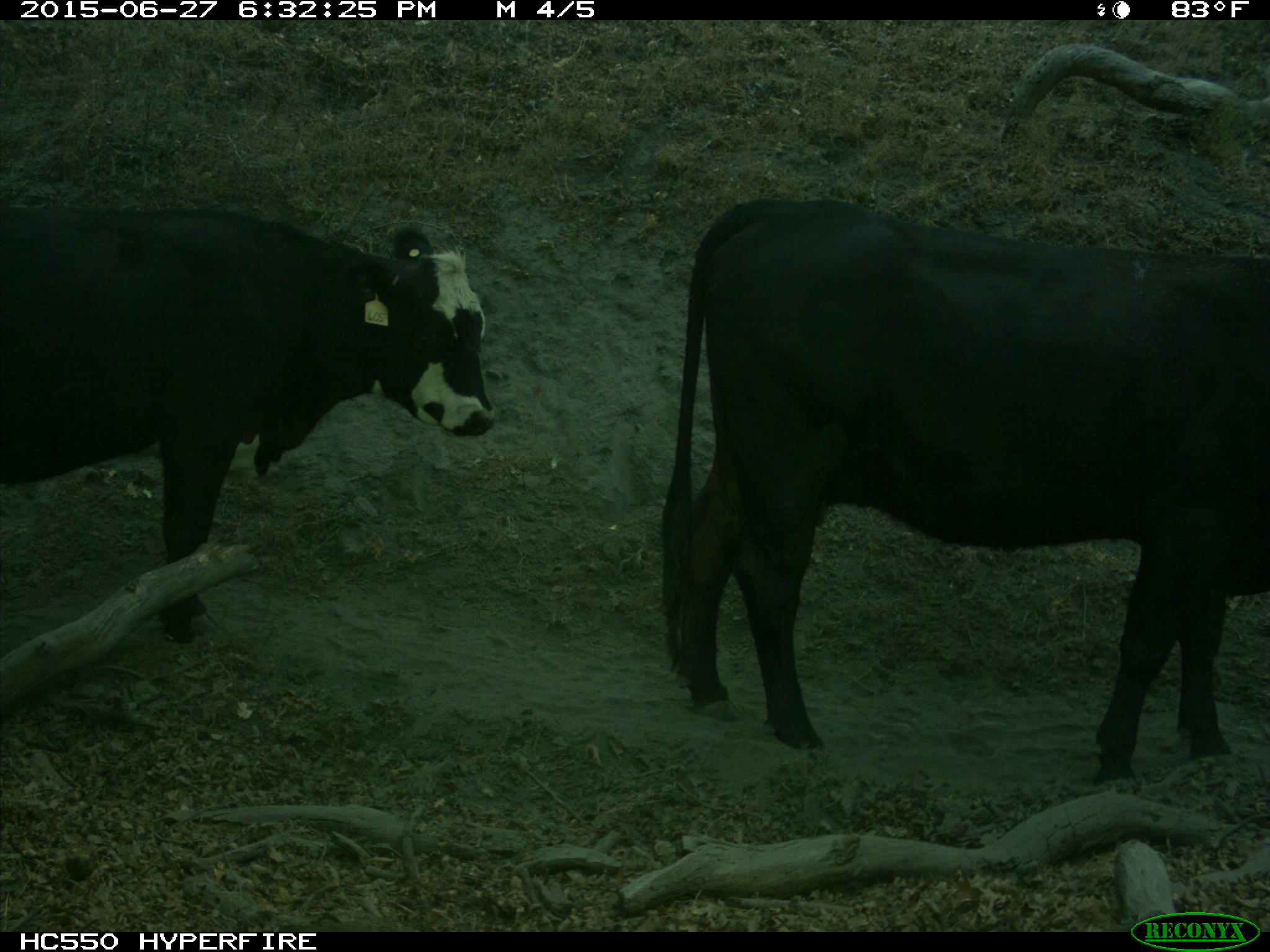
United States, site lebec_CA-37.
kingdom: Animalia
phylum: Chordata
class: Mammalia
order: Artiodactyla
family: Bovidae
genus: Bos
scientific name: Bos taurus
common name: domestic cow